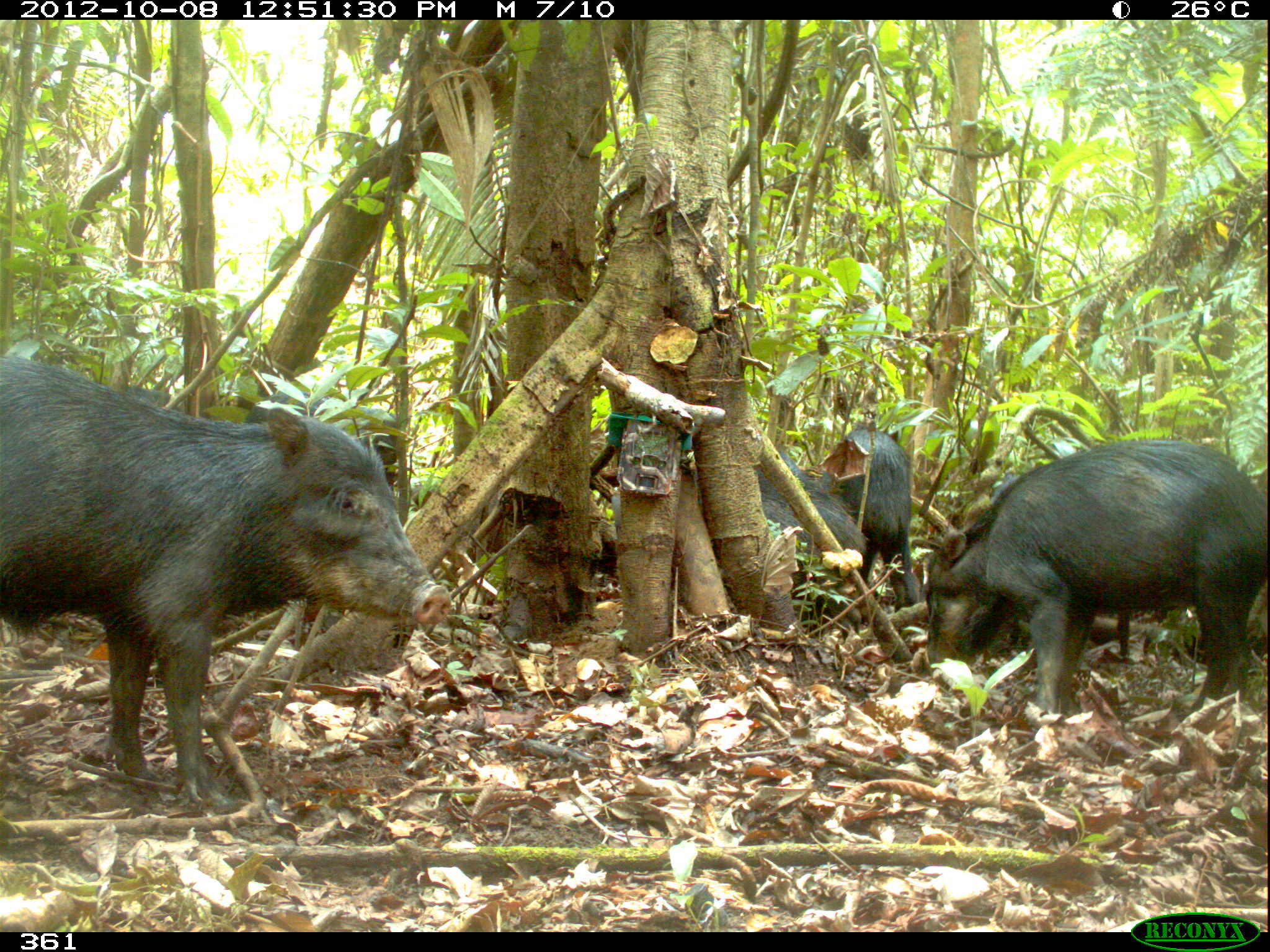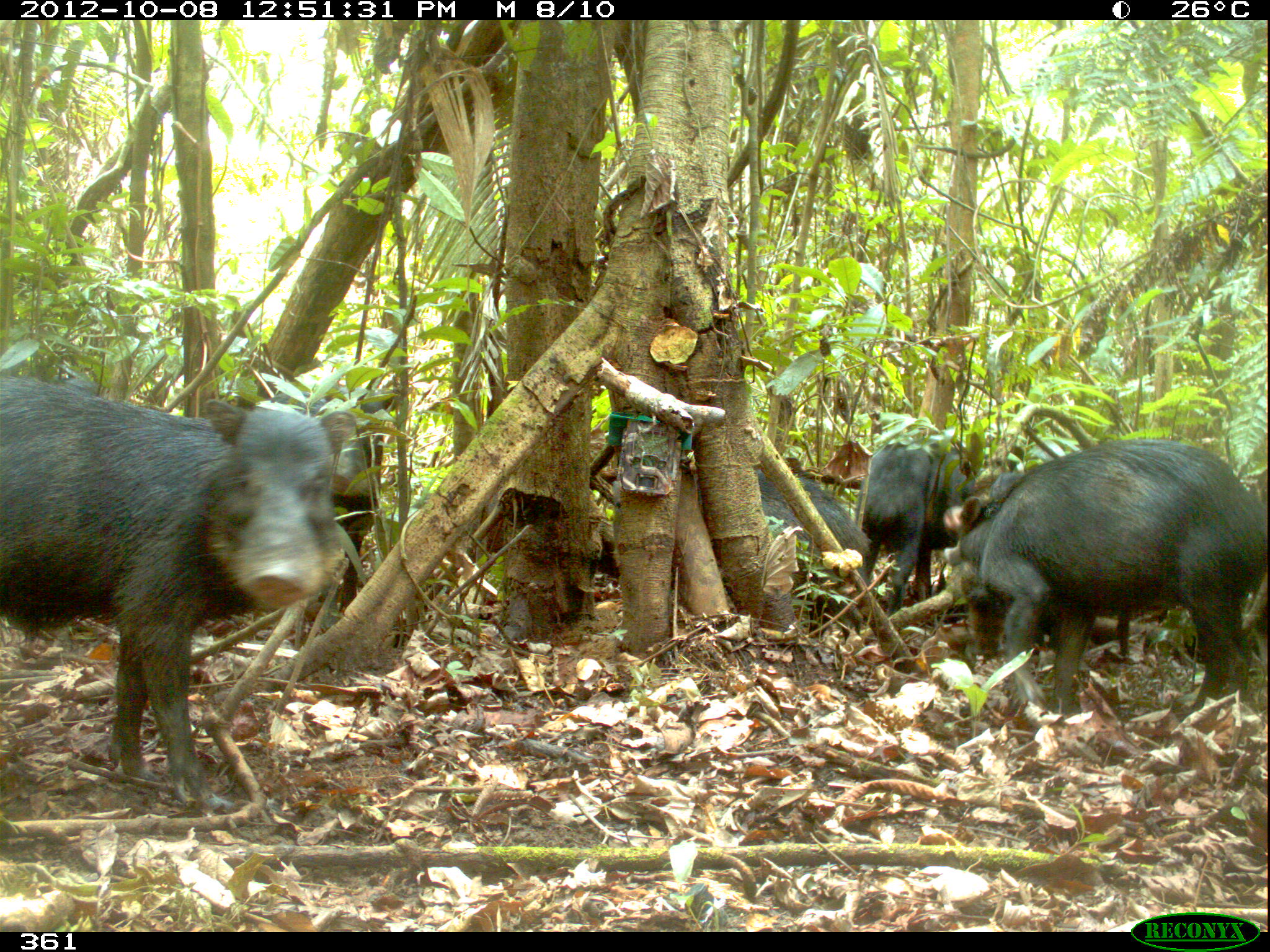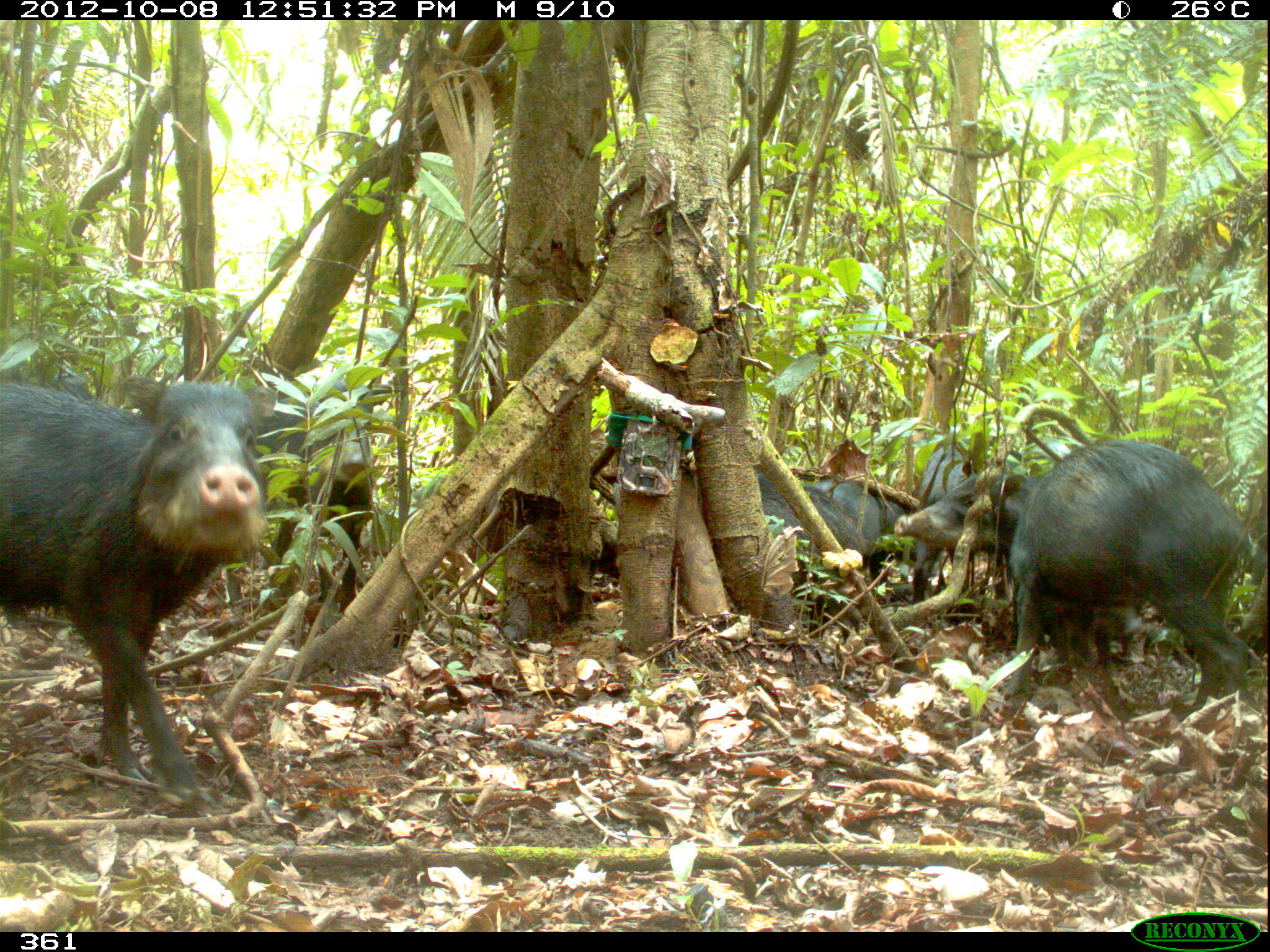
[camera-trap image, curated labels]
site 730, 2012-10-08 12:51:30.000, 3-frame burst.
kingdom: Animalia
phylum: Chordata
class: Mammalia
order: Artiodactyla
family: Tayassuidae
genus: Tayassu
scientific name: Tayassu pecari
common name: white-lipped peccary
Tayassu pecari (white-lipped peccary).